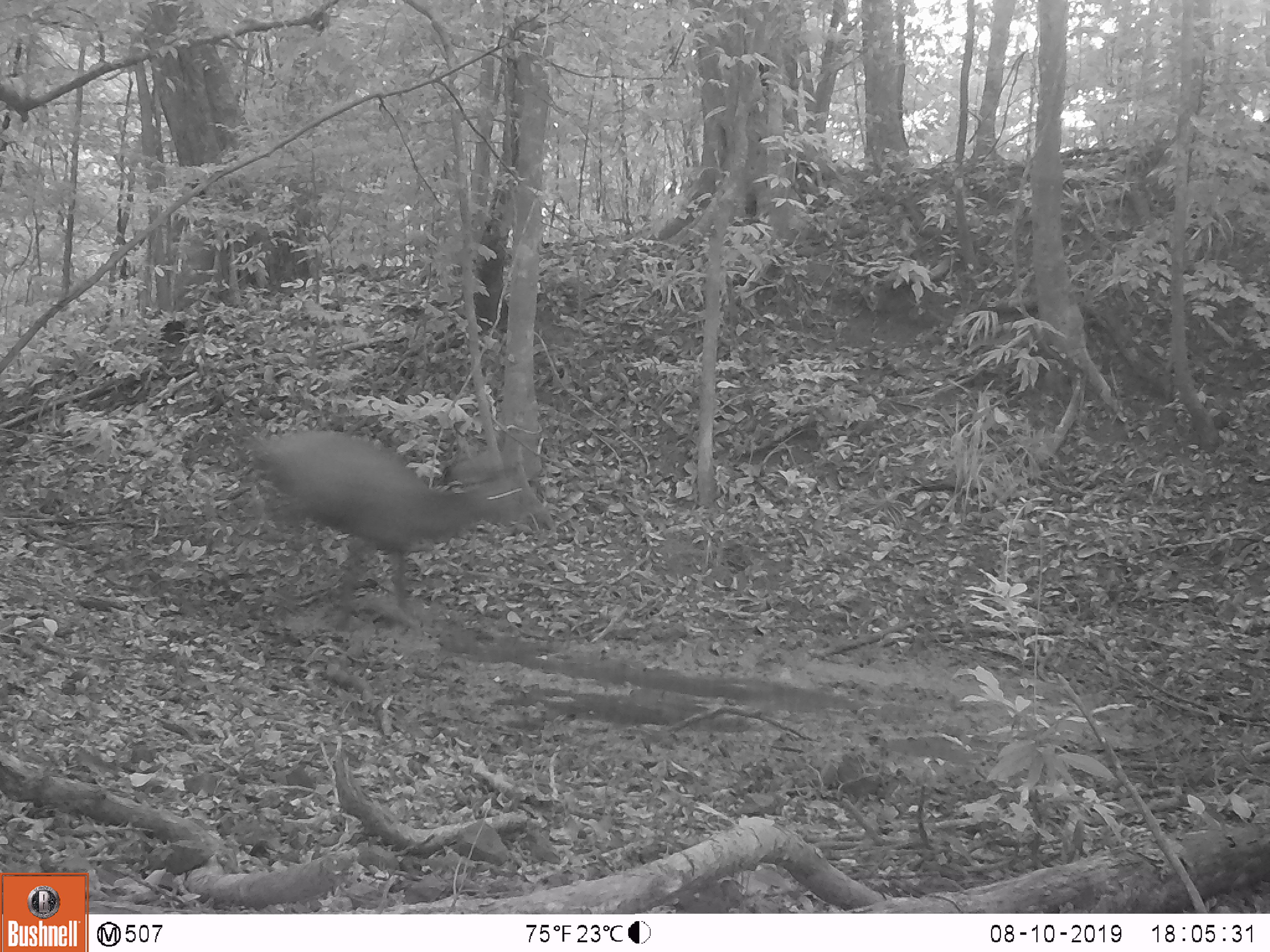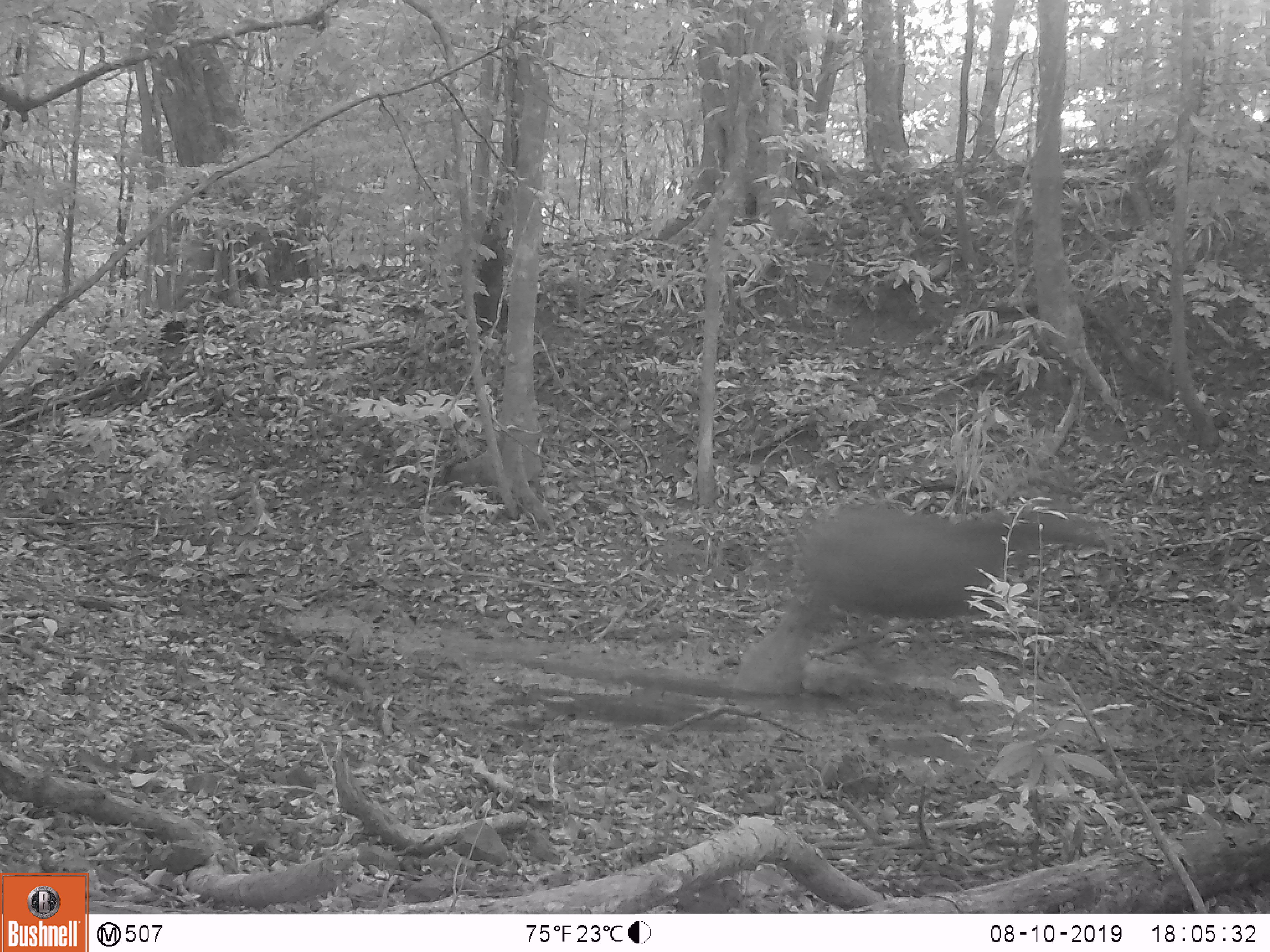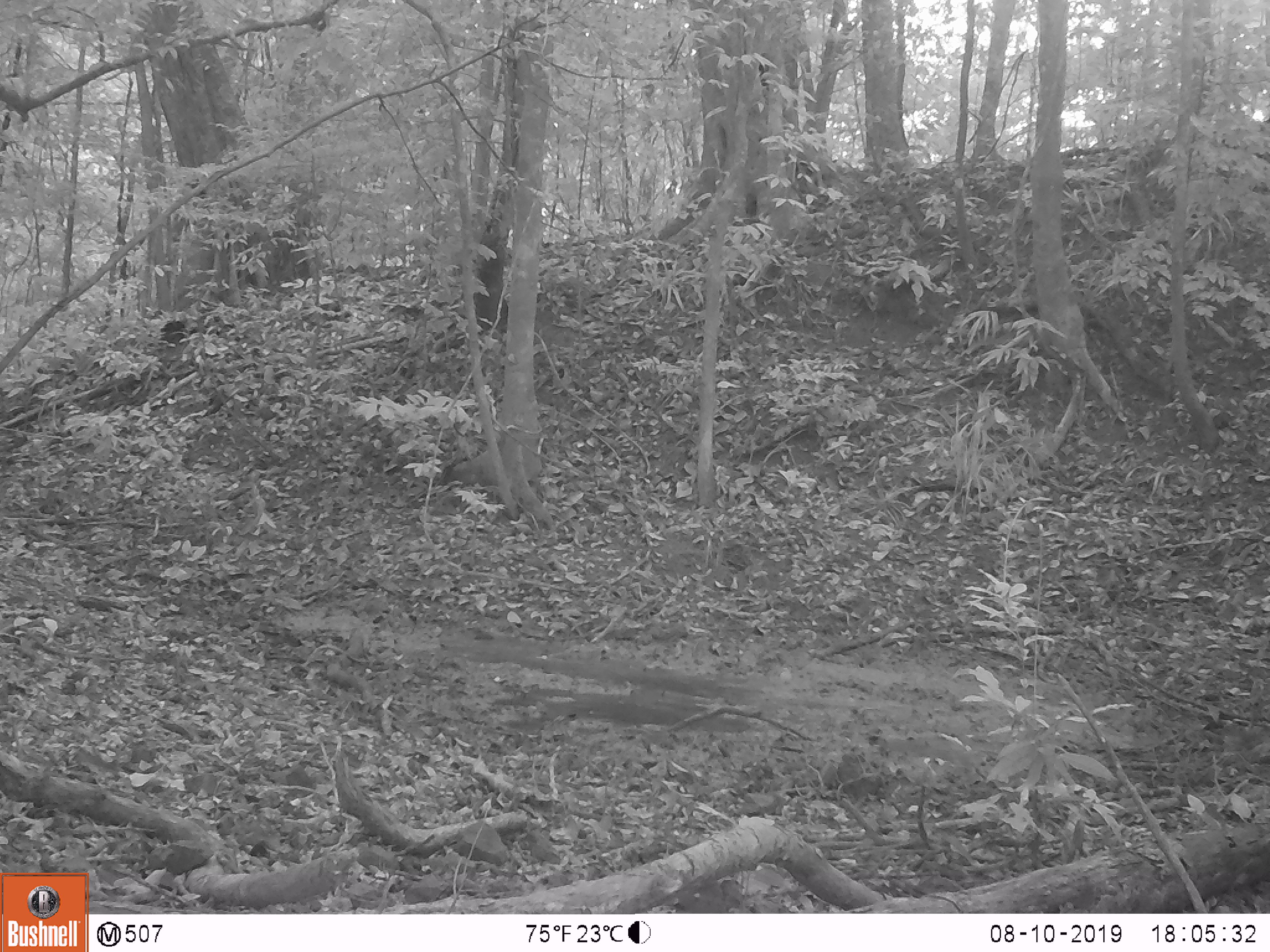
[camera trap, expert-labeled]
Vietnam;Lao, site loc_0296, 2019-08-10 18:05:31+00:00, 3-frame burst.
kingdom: Animalia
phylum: Chordata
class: Mammalia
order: Artiodactyla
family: Cervidae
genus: Rusa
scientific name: Rusa unicolor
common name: sambar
Sambar (Rusa unicolor). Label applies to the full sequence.